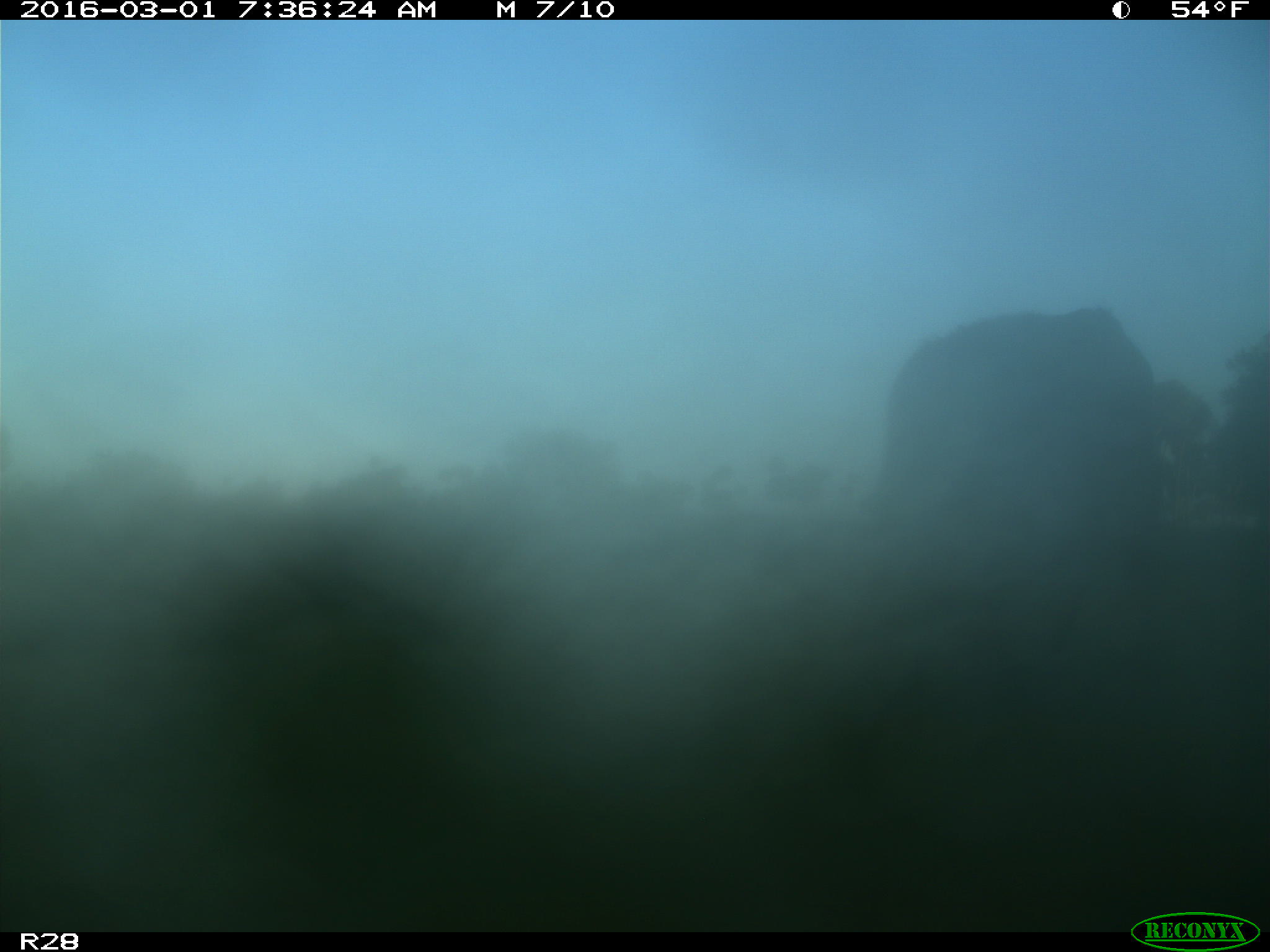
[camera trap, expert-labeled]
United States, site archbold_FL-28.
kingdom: Animalia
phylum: Chordata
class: Mammalia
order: Artiodactyla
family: Bovidae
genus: Bos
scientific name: Bos taurus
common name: domestic cow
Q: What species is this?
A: Bos taurus (domestic cow).